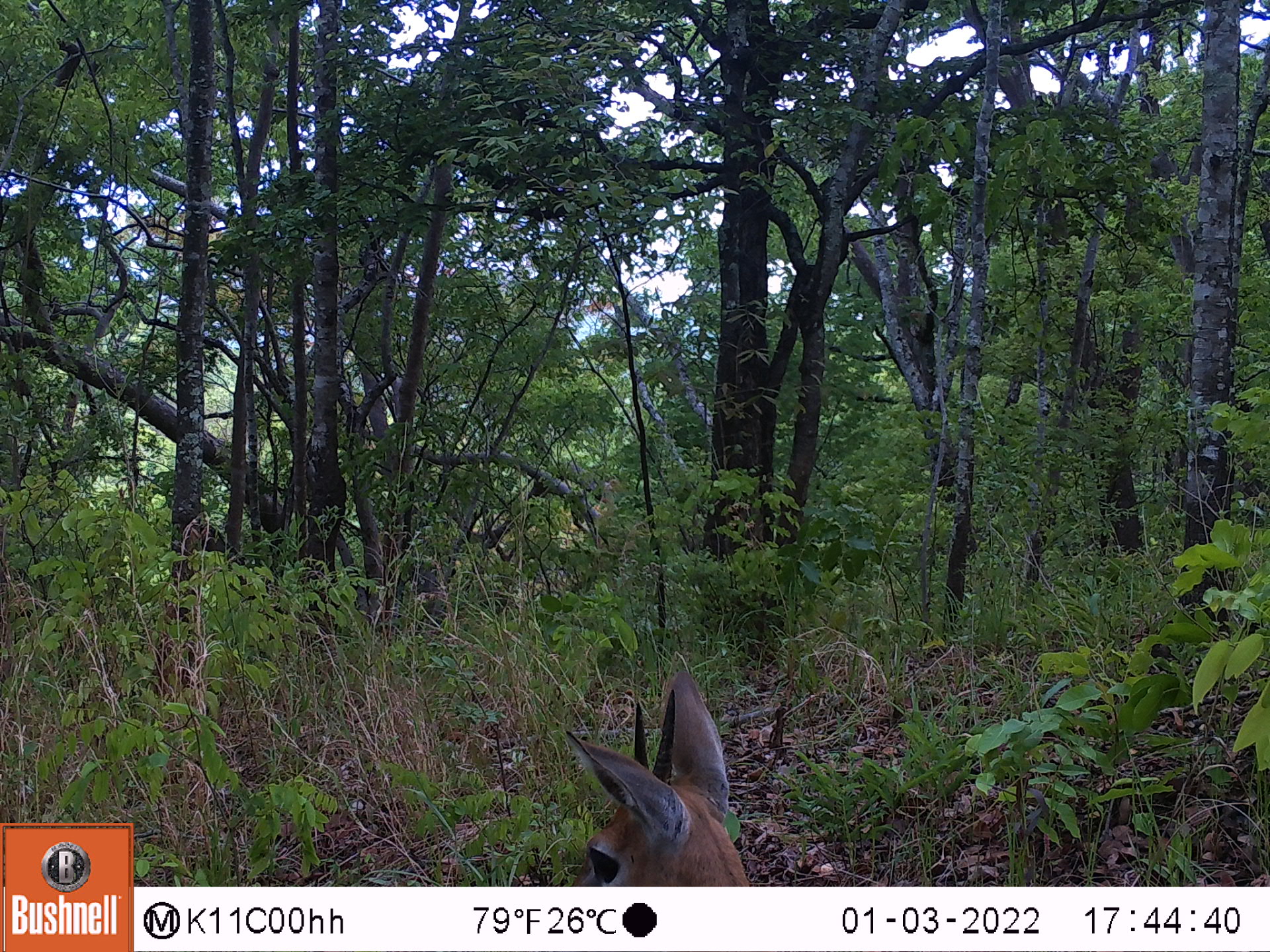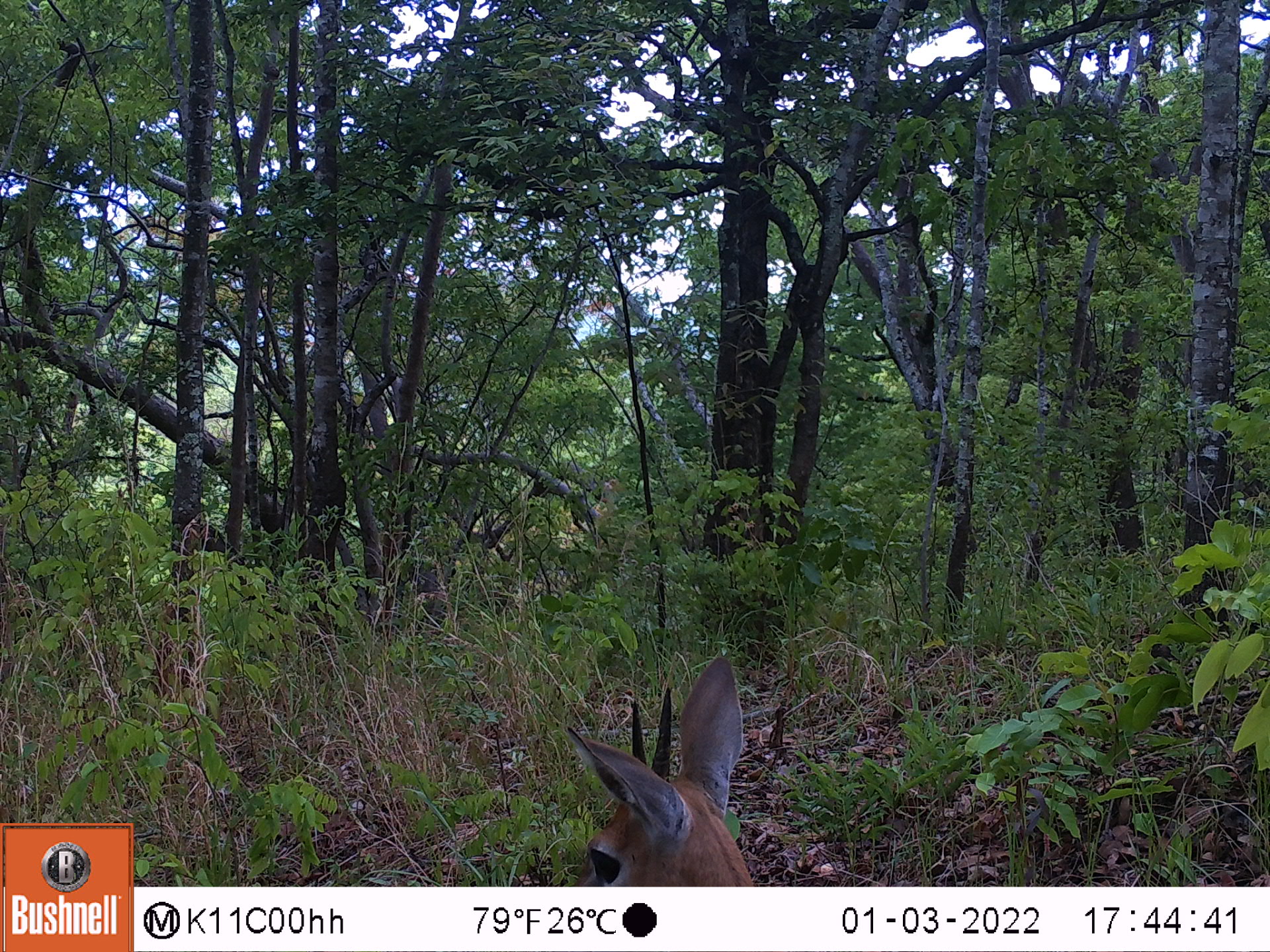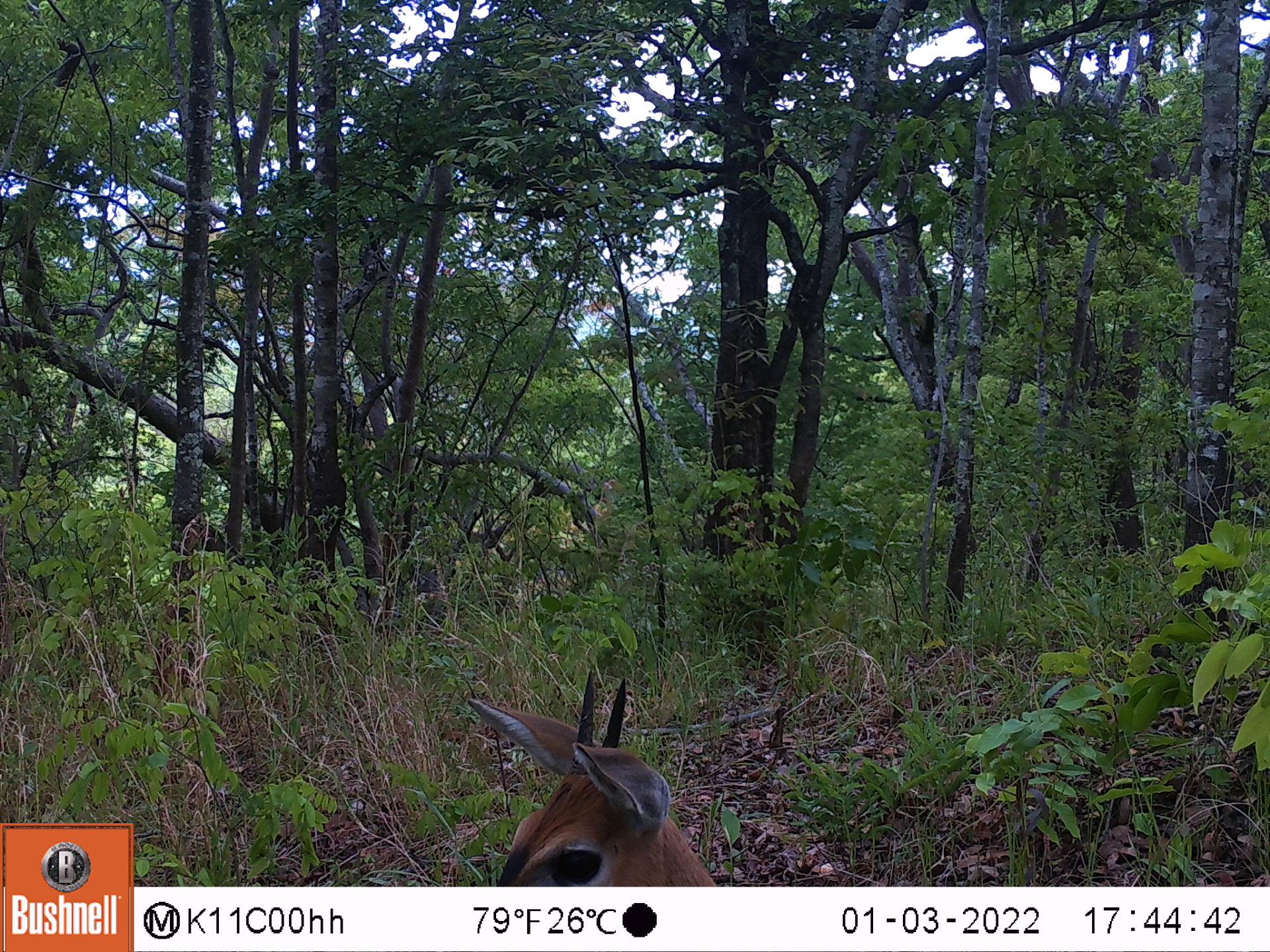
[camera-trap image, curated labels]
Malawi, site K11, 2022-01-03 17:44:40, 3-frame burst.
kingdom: Animalia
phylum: Chordata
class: Mammalia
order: Artiodactyla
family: Bovidae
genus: Sylvicapra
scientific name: Sylvicapra grimmia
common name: common duiker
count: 1